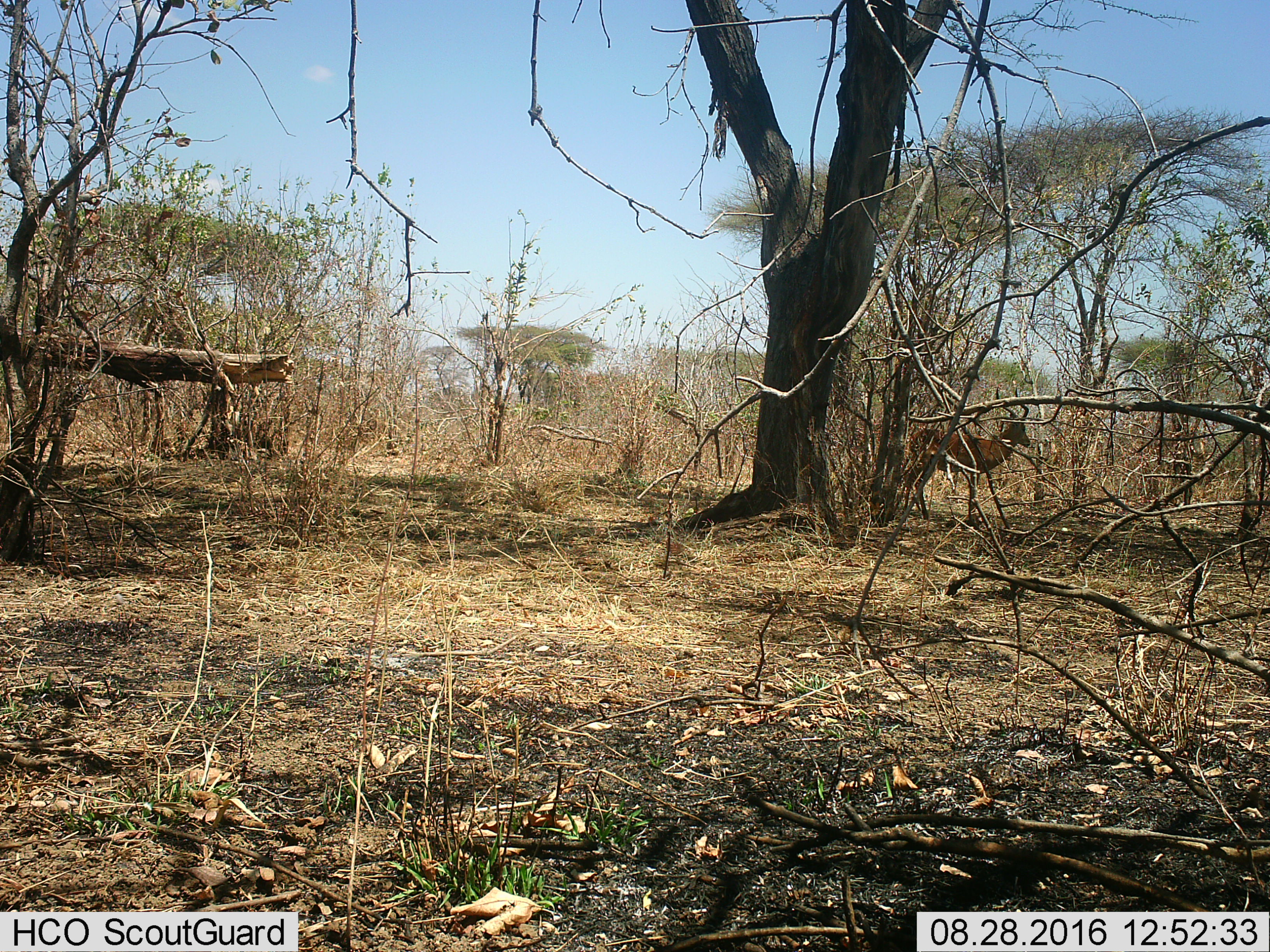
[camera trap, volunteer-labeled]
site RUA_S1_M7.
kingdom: Animalia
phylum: Chordata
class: Mammalia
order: Artiodactyla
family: Bovidae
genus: Aepyceros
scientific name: Aepyceros melampus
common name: impala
Impala (Aepyceros melampus), count 1. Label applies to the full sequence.